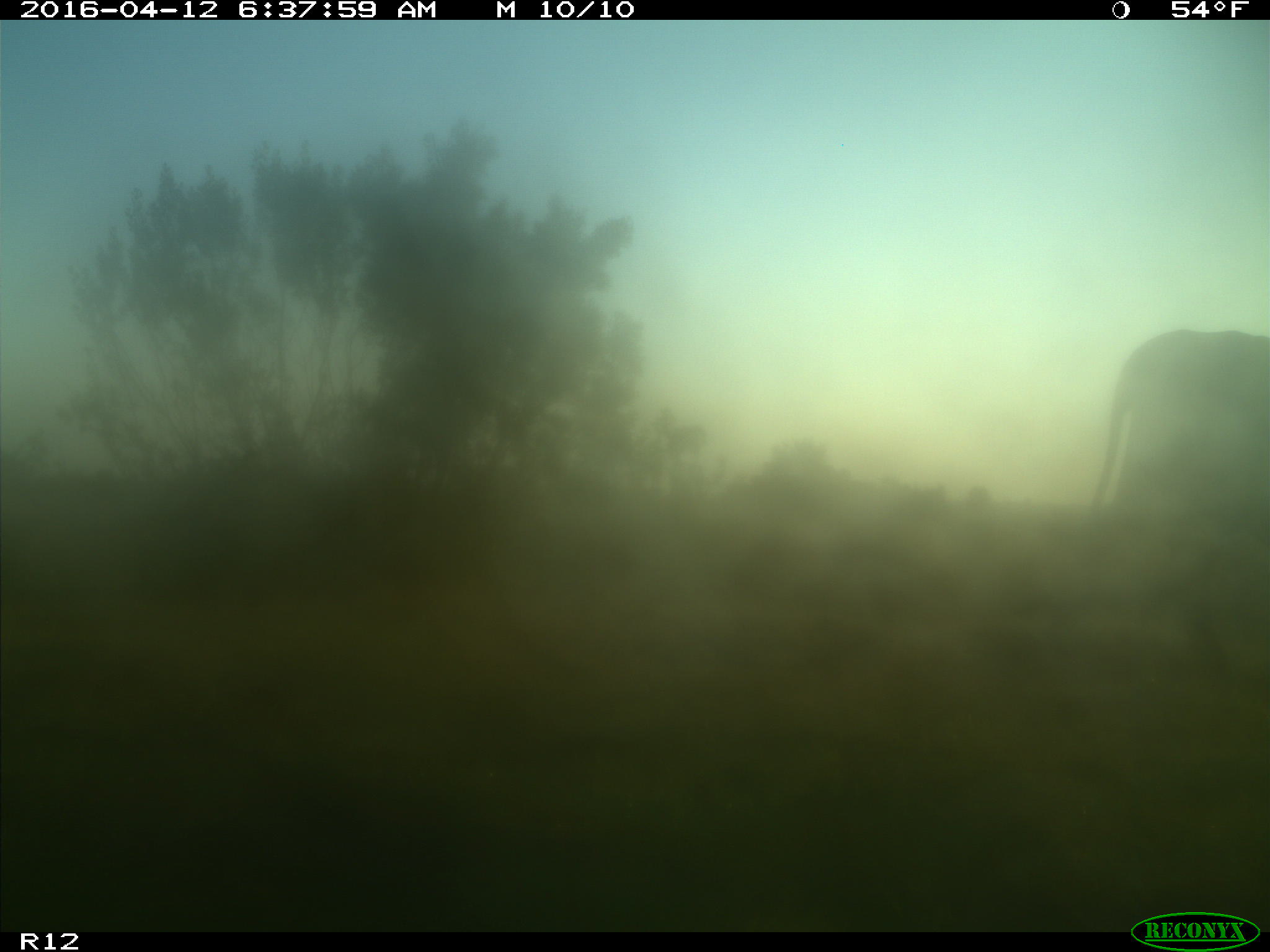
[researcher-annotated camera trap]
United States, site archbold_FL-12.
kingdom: Animalia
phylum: Chordata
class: Mammalia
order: Artiodactyla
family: Bovidae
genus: Bos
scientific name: Bos taurus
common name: domestic cow